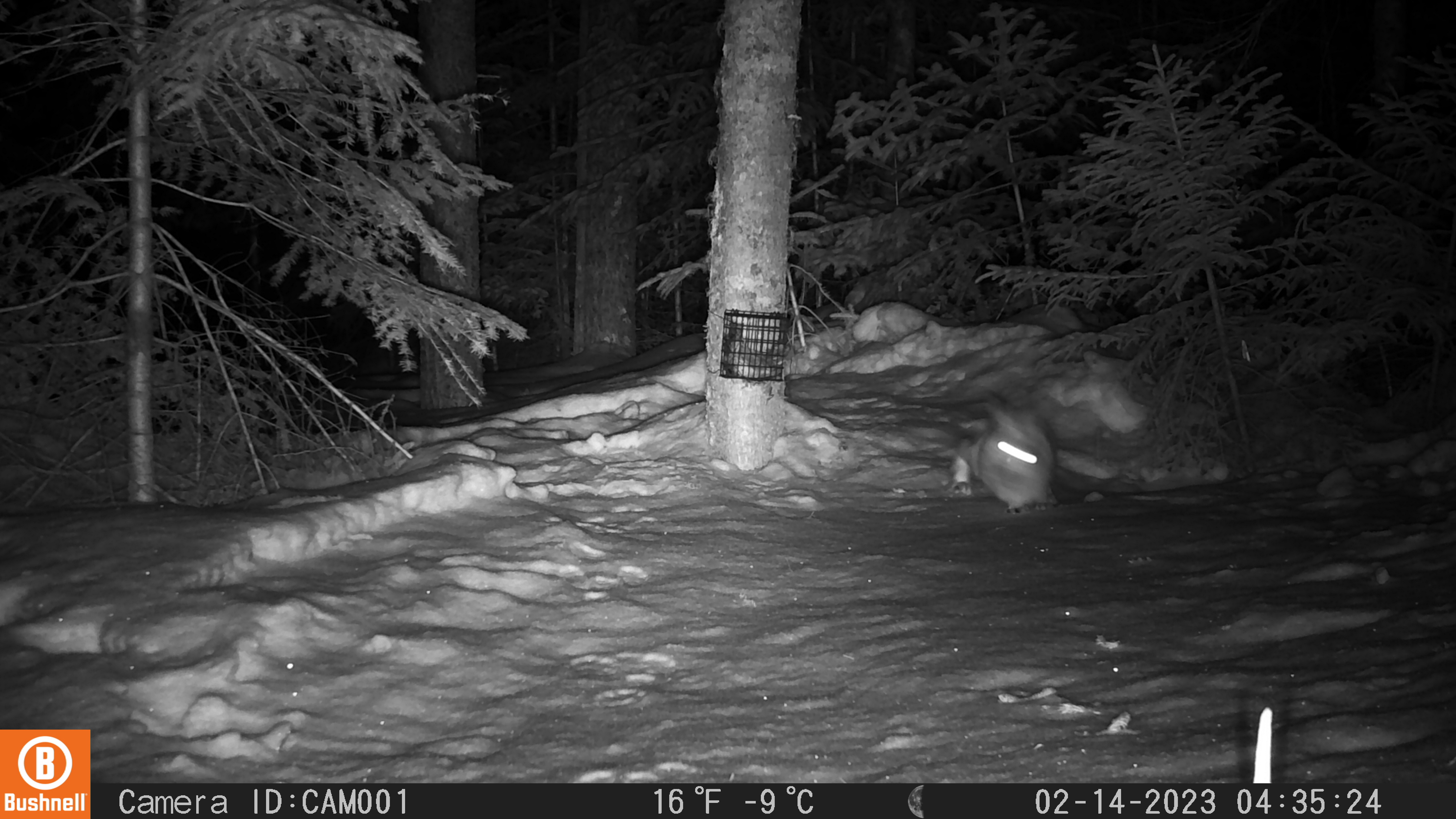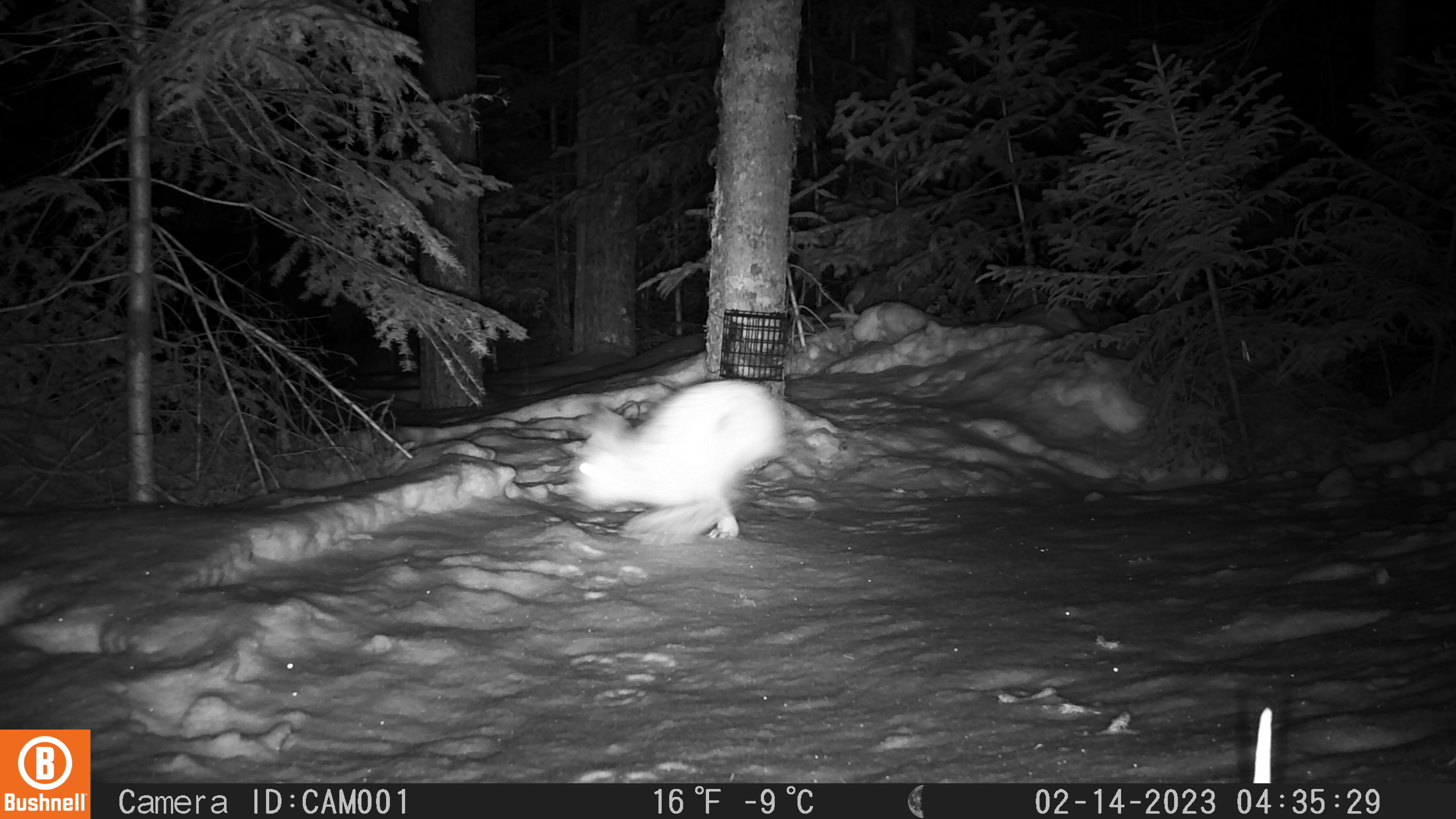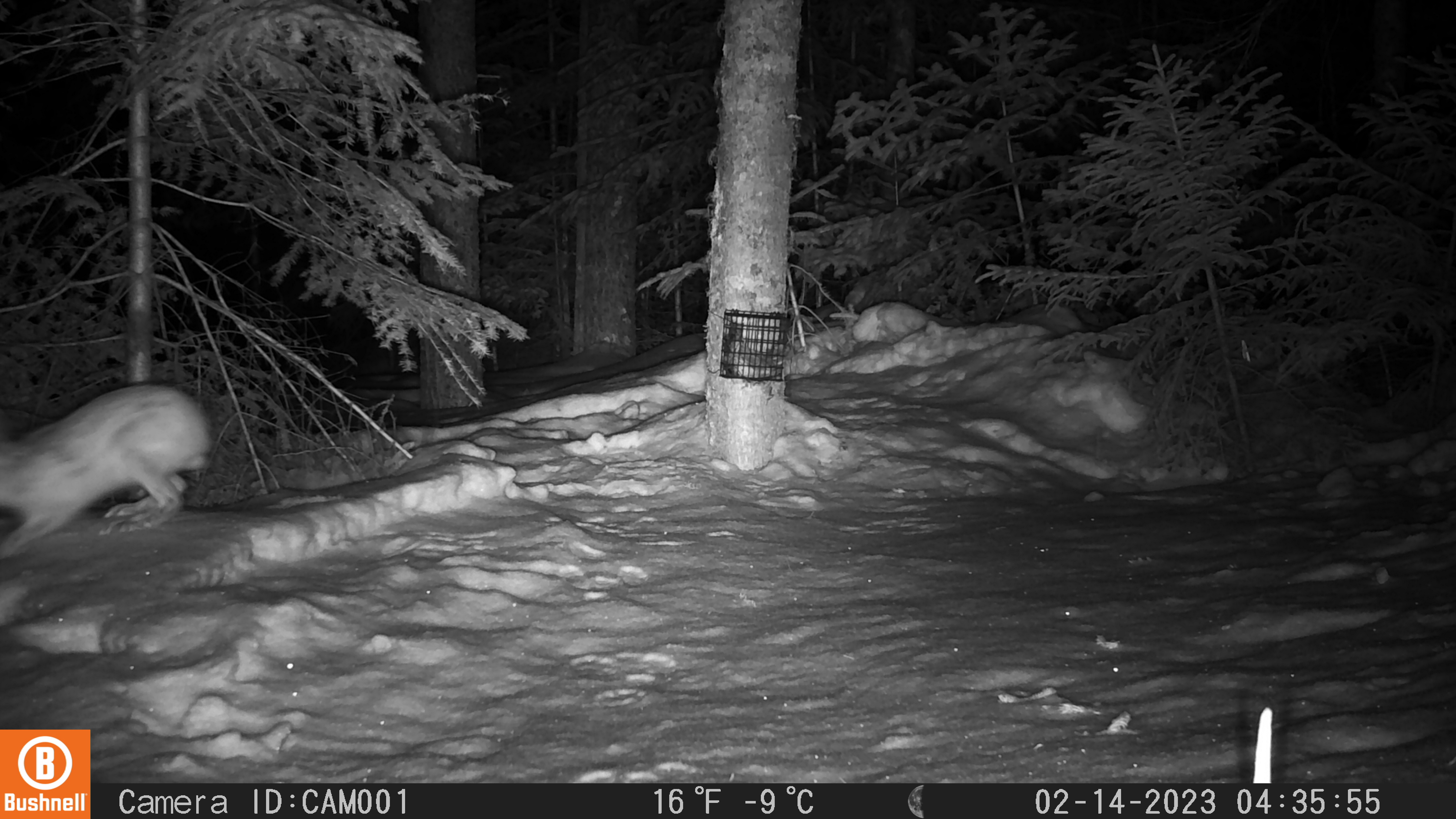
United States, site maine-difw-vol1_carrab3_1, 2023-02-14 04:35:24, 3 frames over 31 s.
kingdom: Animalia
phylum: Chordata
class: Mammalia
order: Lagomorpha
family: Leporidae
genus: Lepus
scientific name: Lepus americanus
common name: snowshoe hare